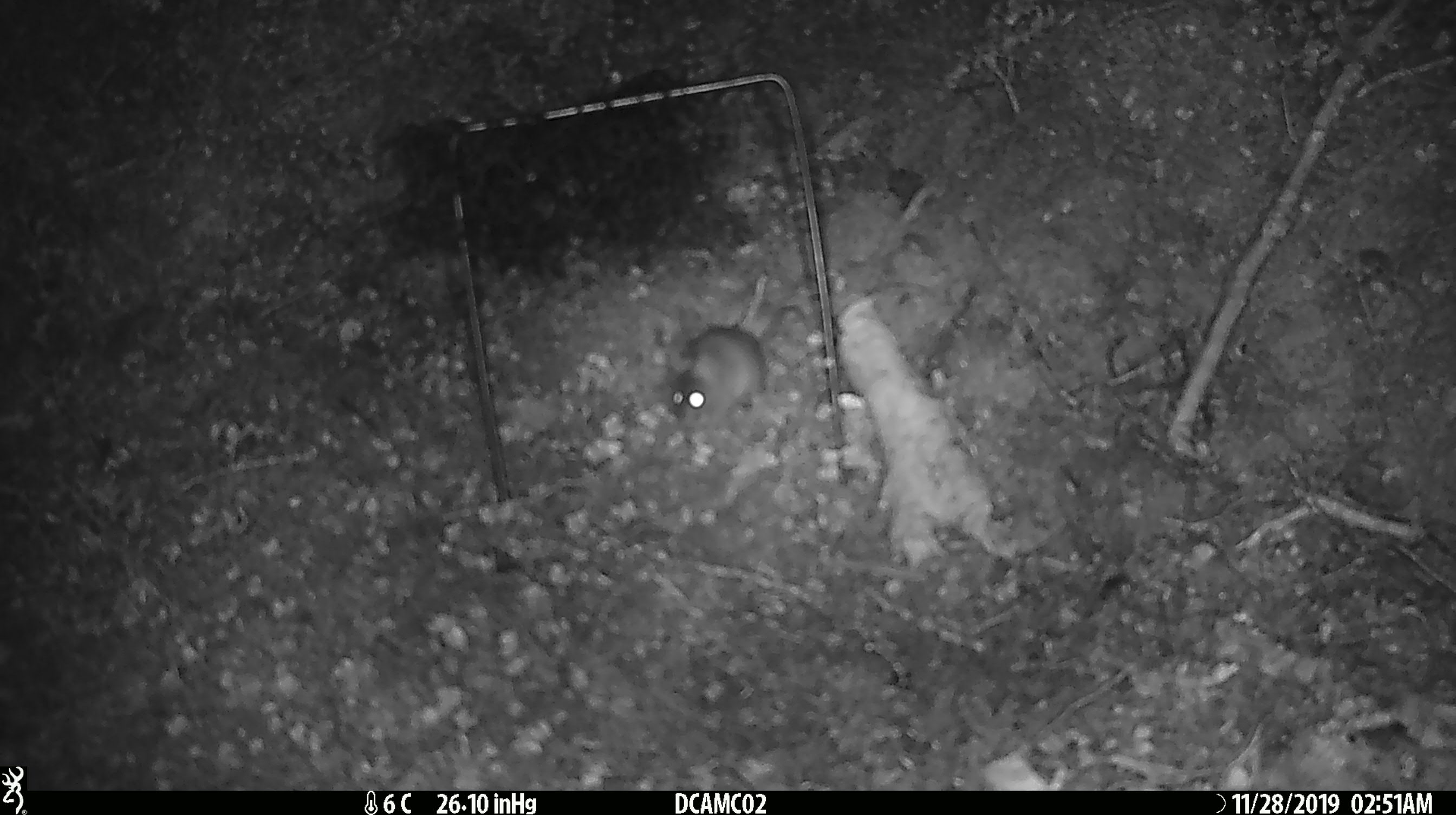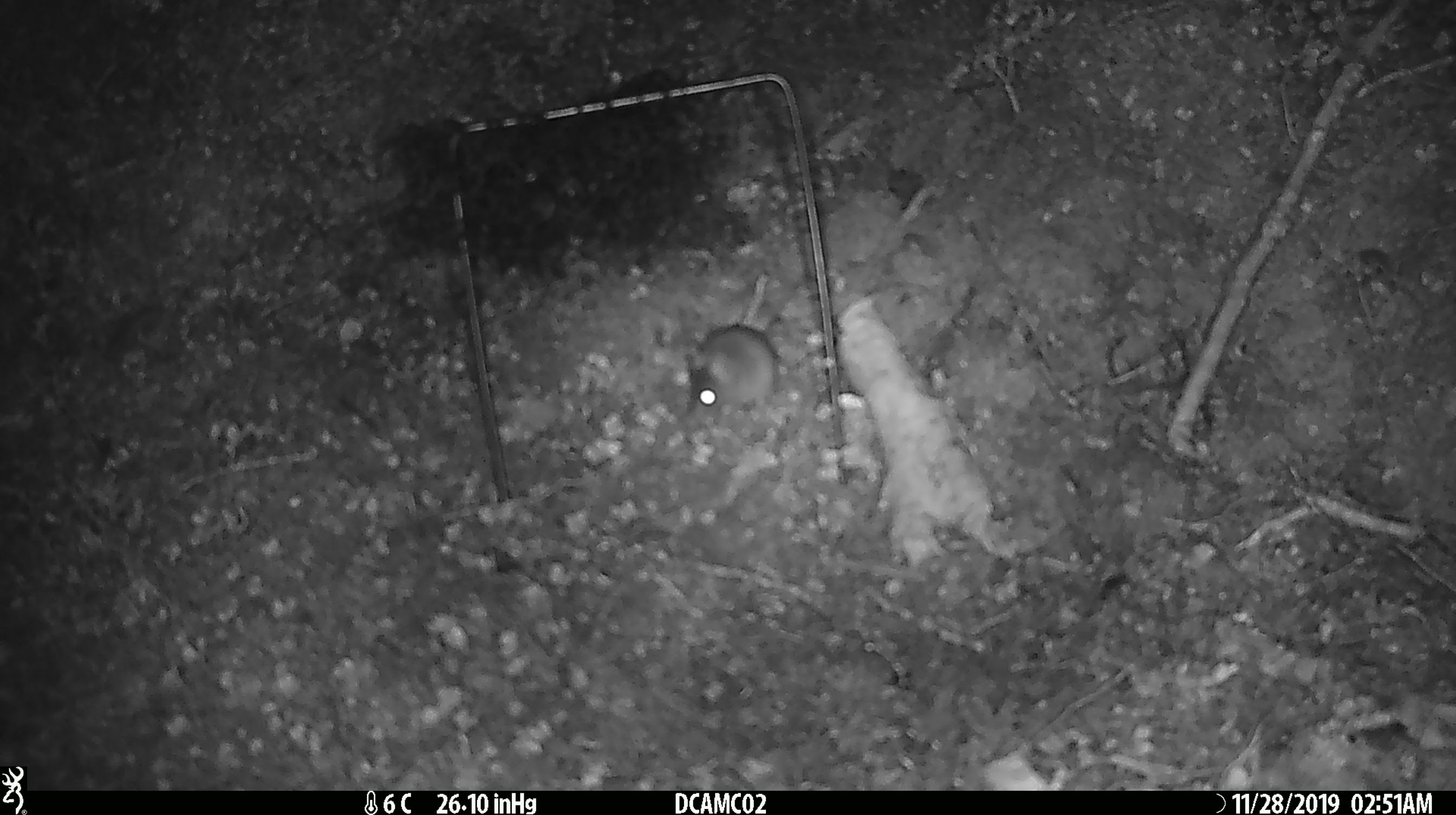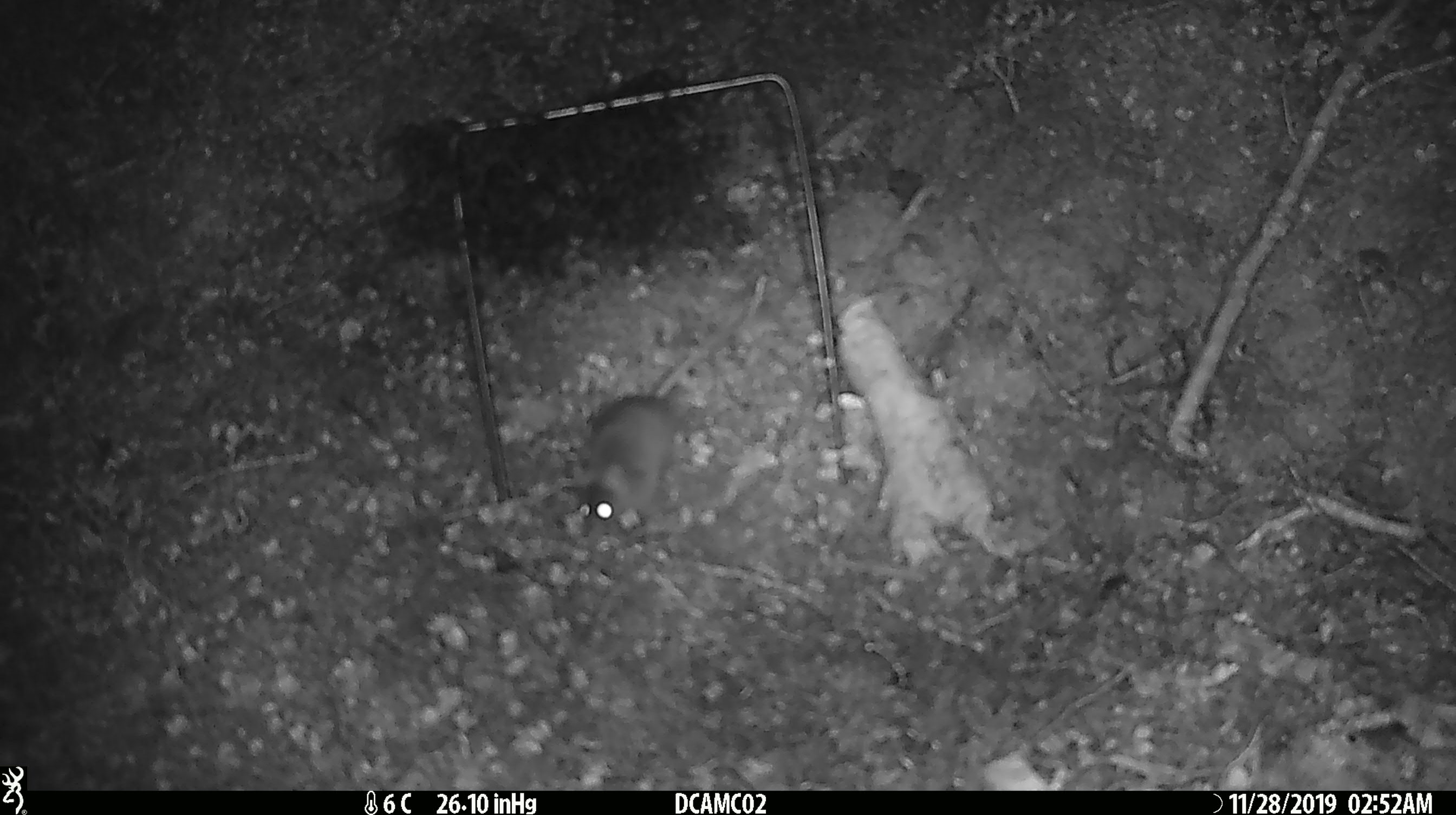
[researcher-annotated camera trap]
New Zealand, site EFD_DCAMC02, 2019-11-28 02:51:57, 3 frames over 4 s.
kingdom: Animalia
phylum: Chordata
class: Mammalia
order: Rodentia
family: Muridae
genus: Mus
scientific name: Mus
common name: mouse